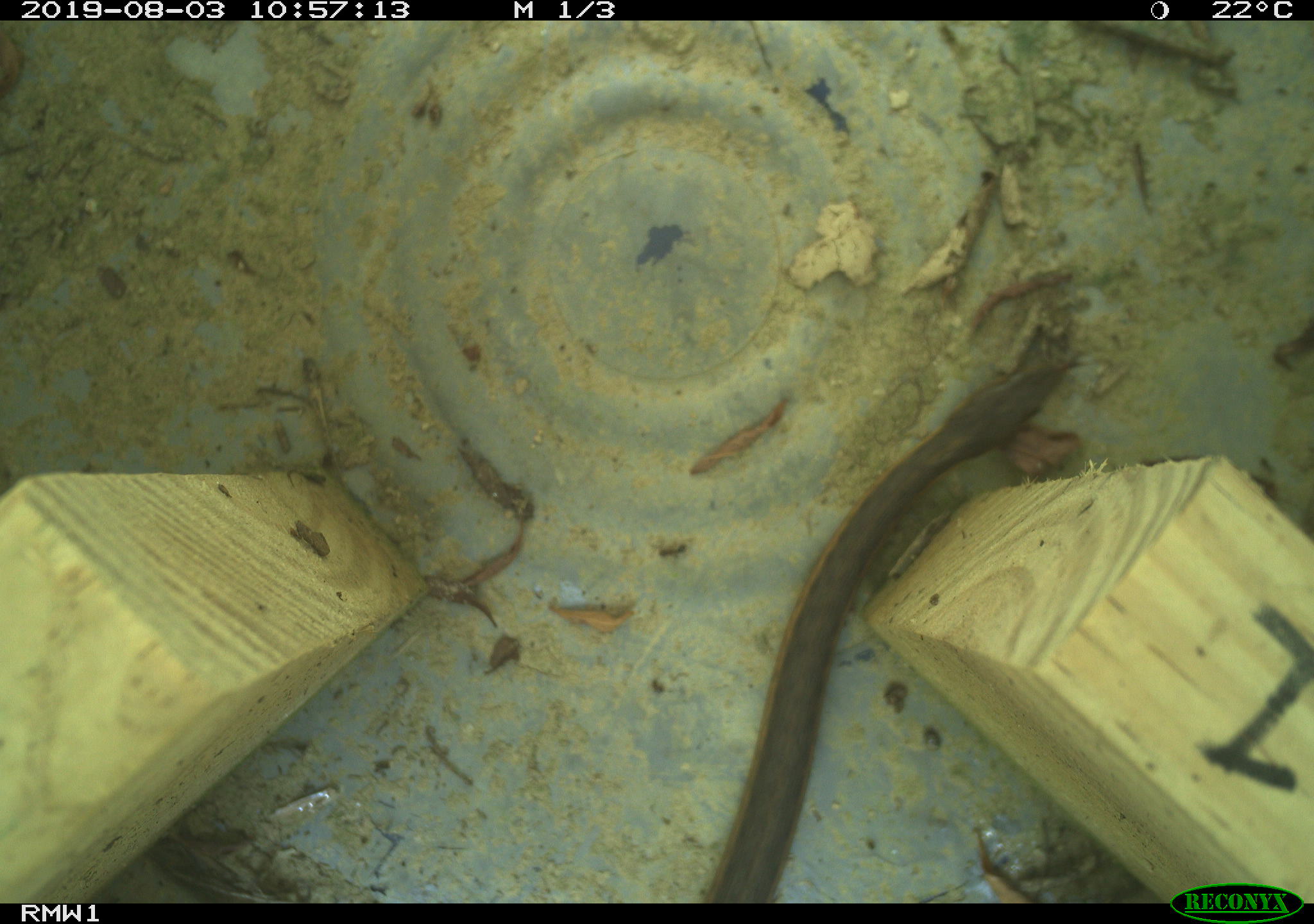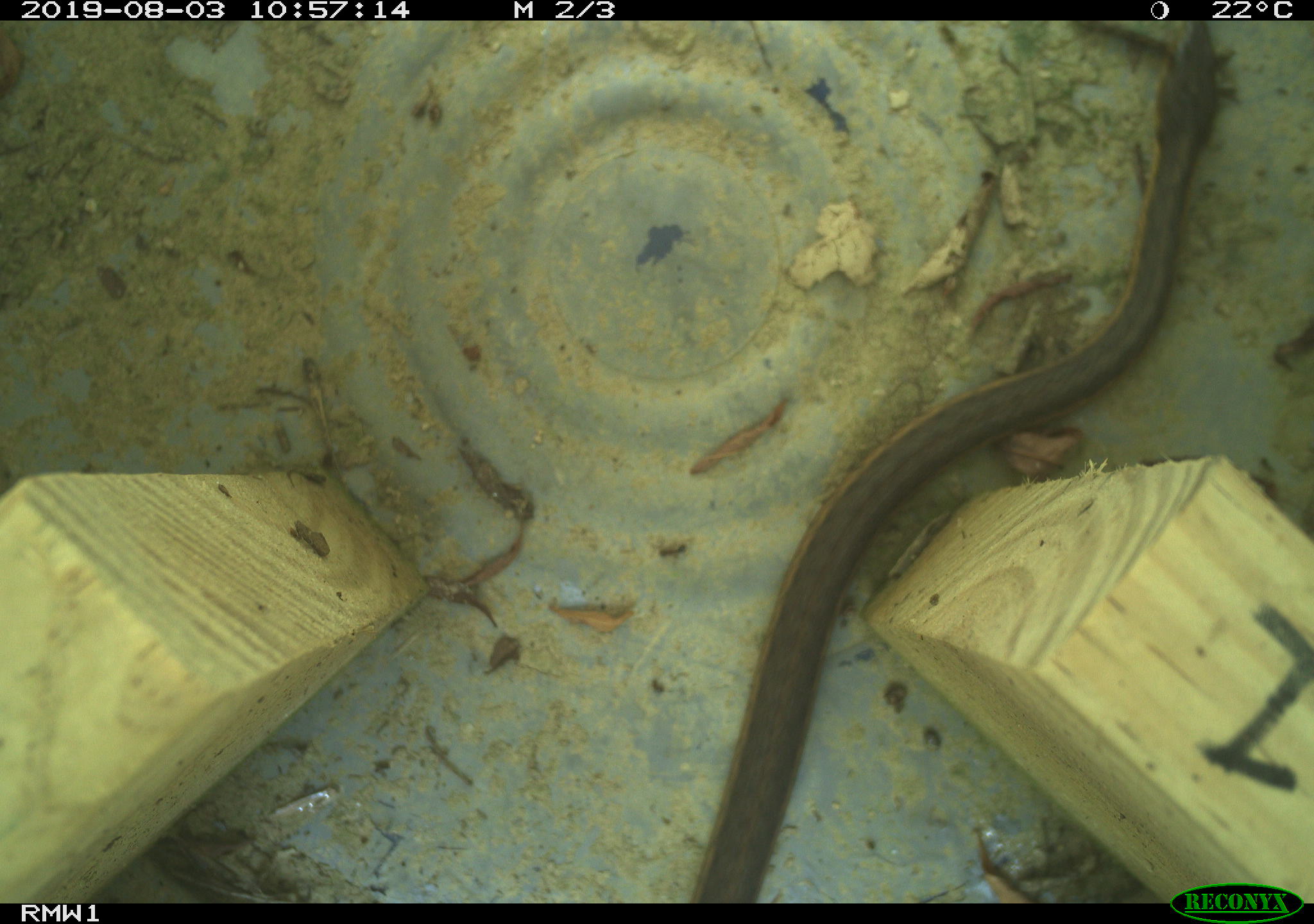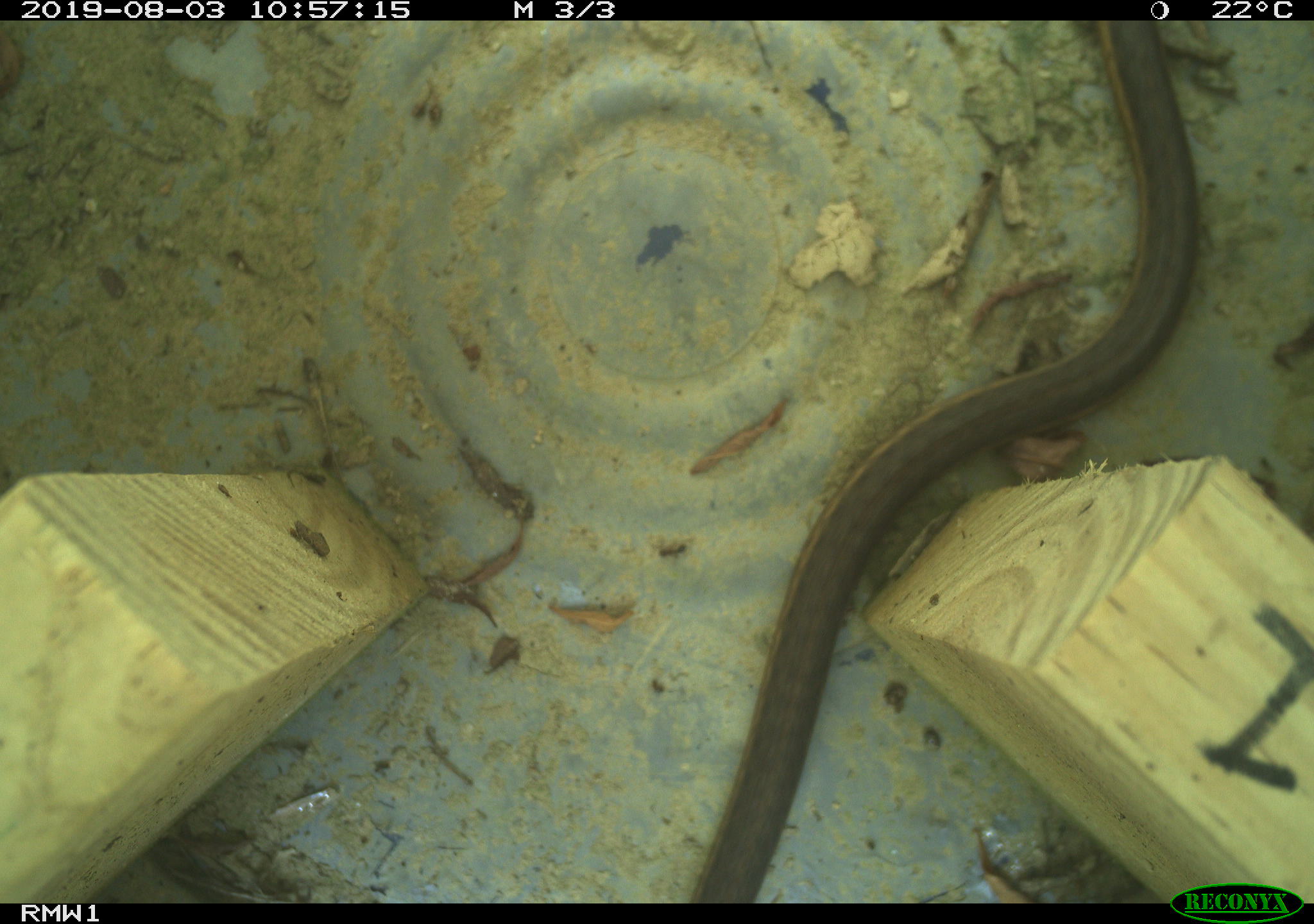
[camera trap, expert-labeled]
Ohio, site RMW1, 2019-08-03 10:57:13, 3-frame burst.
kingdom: Animalia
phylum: Chordata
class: Reptilia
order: Squamata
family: Colubridae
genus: Thamnophis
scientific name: Thamnophis sirtalis sirtalis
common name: eastern gartersnake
Eastern gartersnake (Thamnophis sirtalis sirtalis).